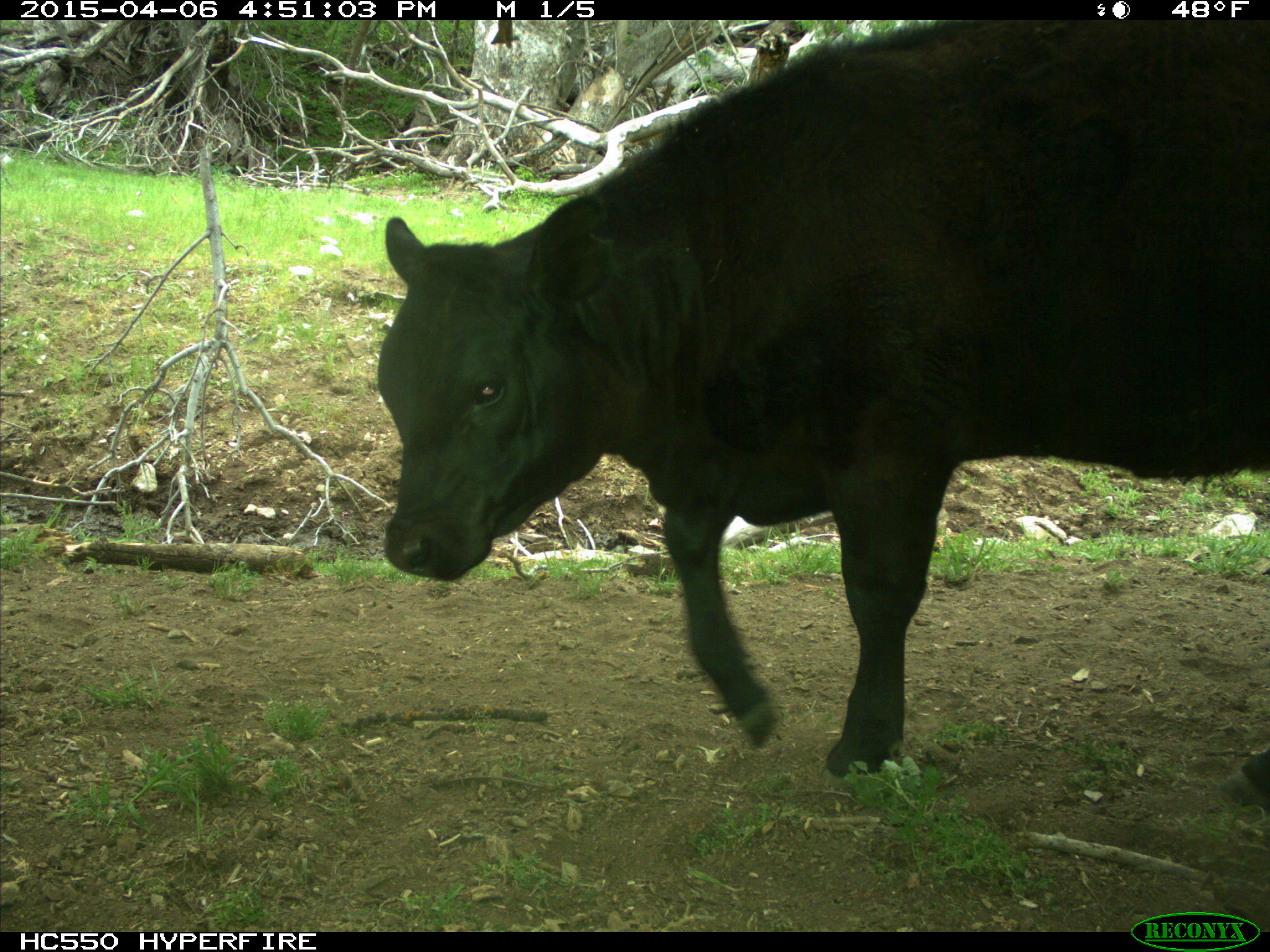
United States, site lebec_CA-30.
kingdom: Animalia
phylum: Chordata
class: Mammalia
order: Artiodactyla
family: Bovidae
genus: Bos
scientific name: Bos taurus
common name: domestic cow